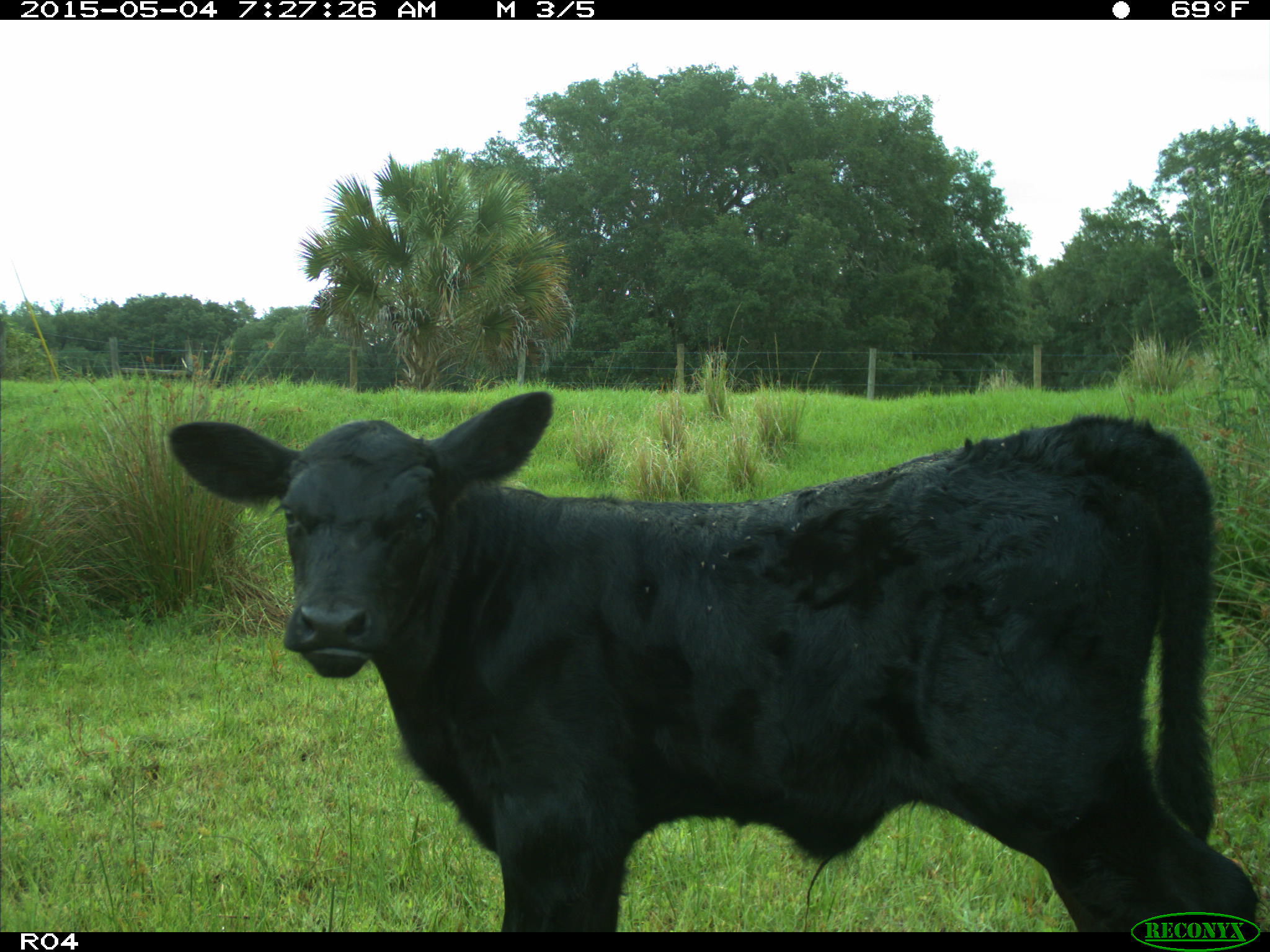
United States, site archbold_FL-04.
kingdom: Animalia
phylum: Chordata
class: Mammalia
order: Artiodactyla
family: Bovidae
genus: Bos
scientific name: Bos taurus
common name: domestic cow